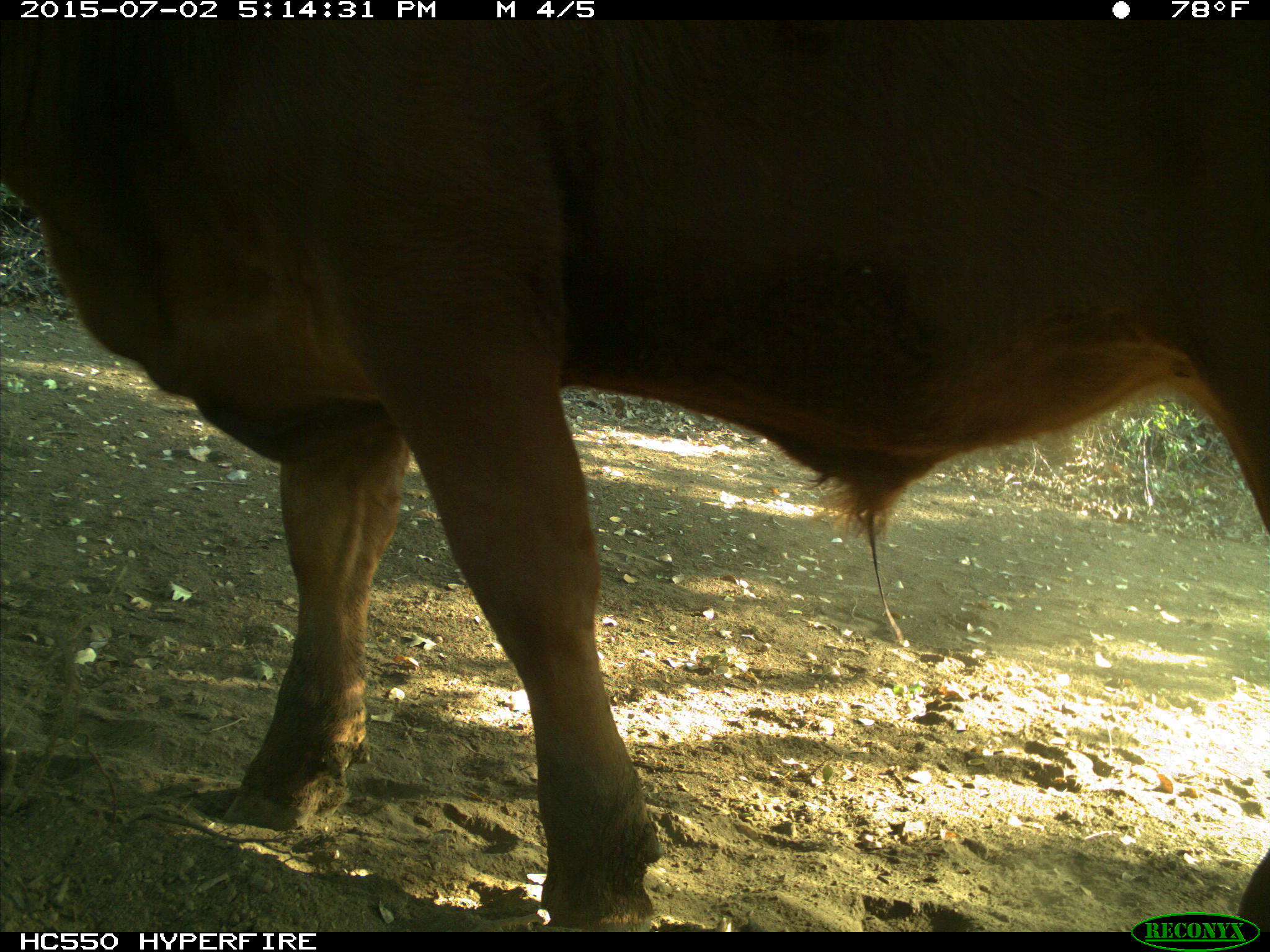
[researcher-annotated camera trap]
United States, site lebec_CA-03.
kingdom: Animalia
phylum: Chordata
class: Mammalia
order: Artiodactyla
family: Bovidae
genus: Bos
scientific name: Bos taurus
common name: domestic cow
Bos taurus (domestic cow).